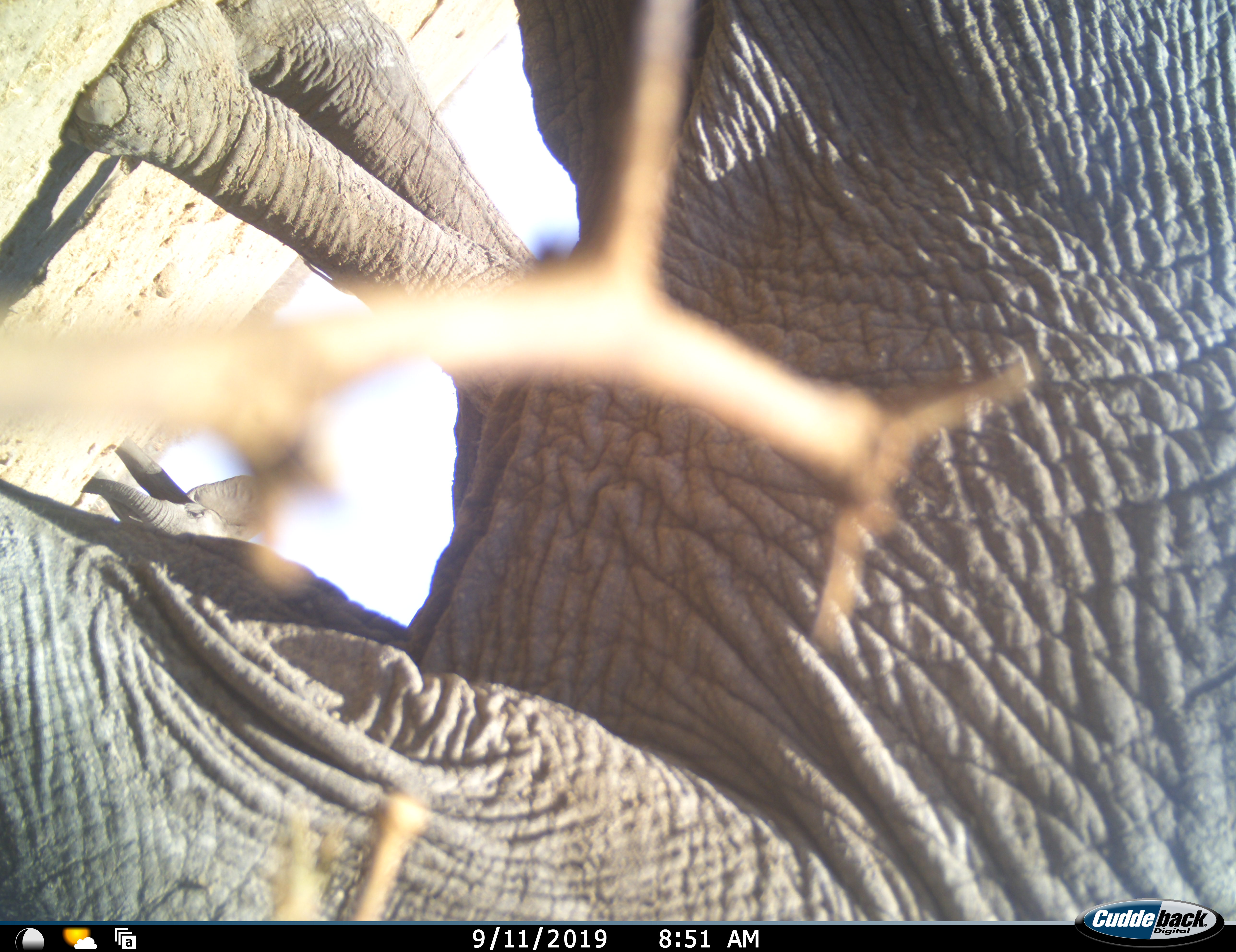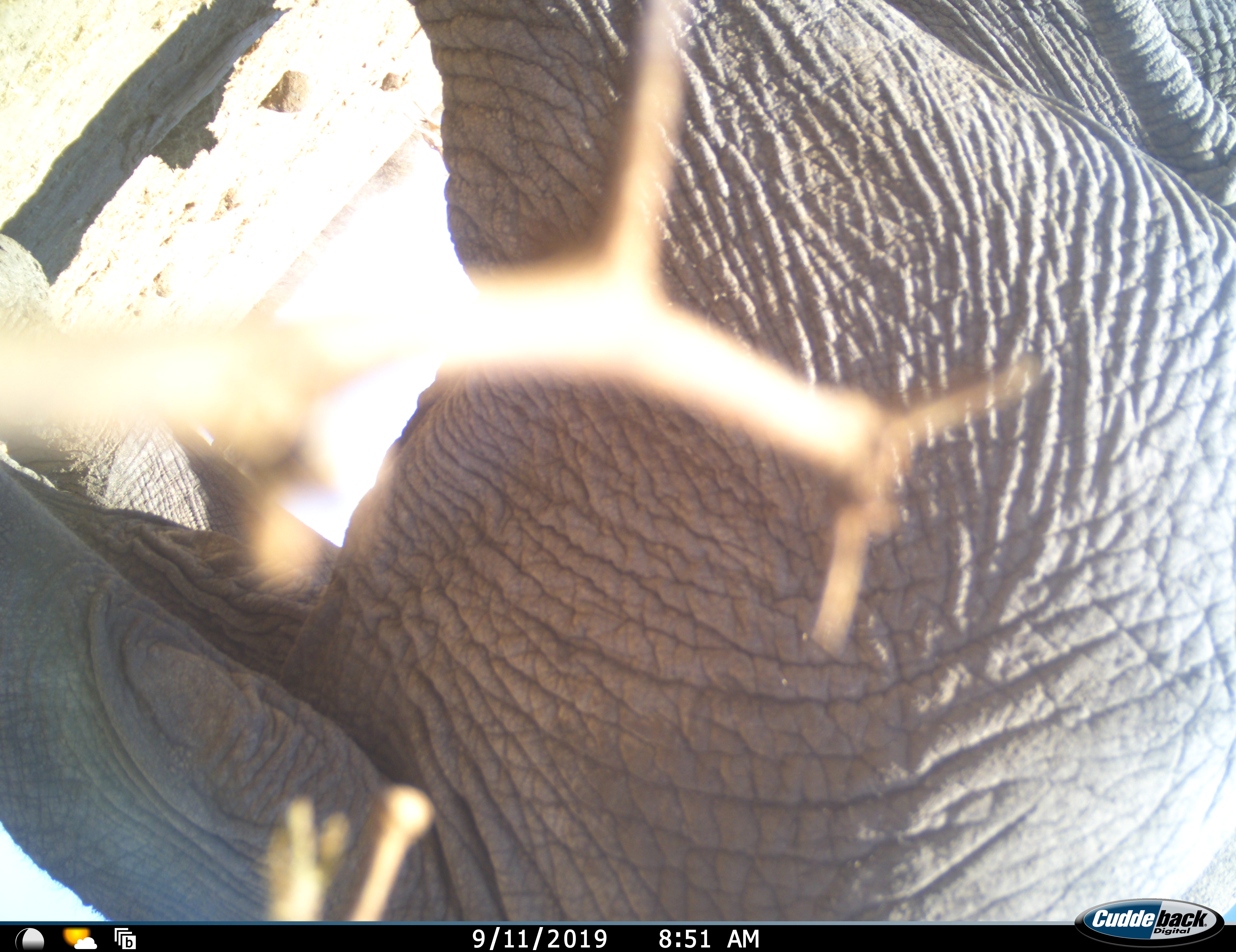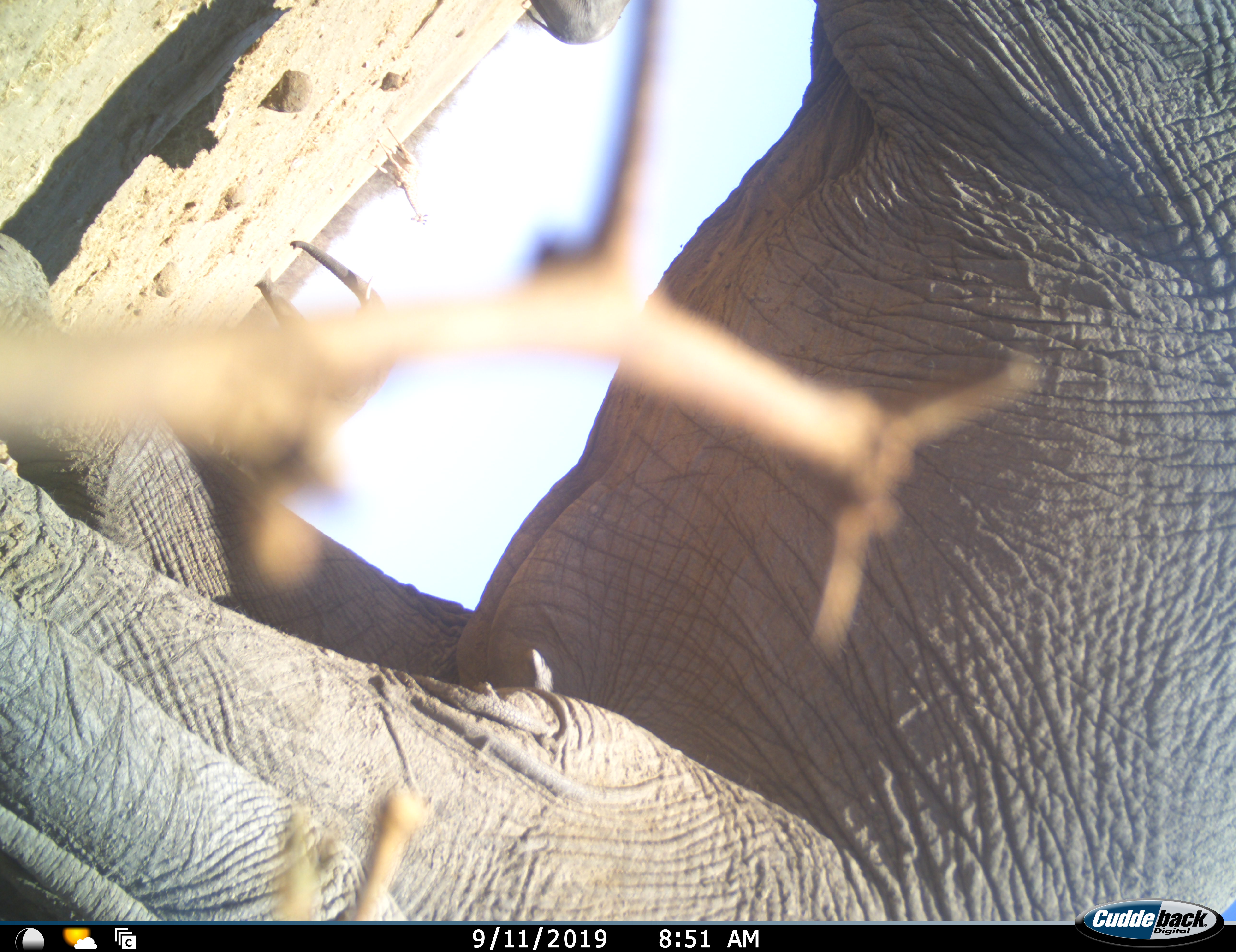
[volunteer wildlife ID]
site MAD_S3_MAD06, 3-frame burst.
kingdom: Animalia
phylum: Chordata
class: Mammalia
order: Proboscidea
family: Elephantidae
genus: Loxodonta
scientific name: Loxodonta africana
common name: african bush elephant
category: elephant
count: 3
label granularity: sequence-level